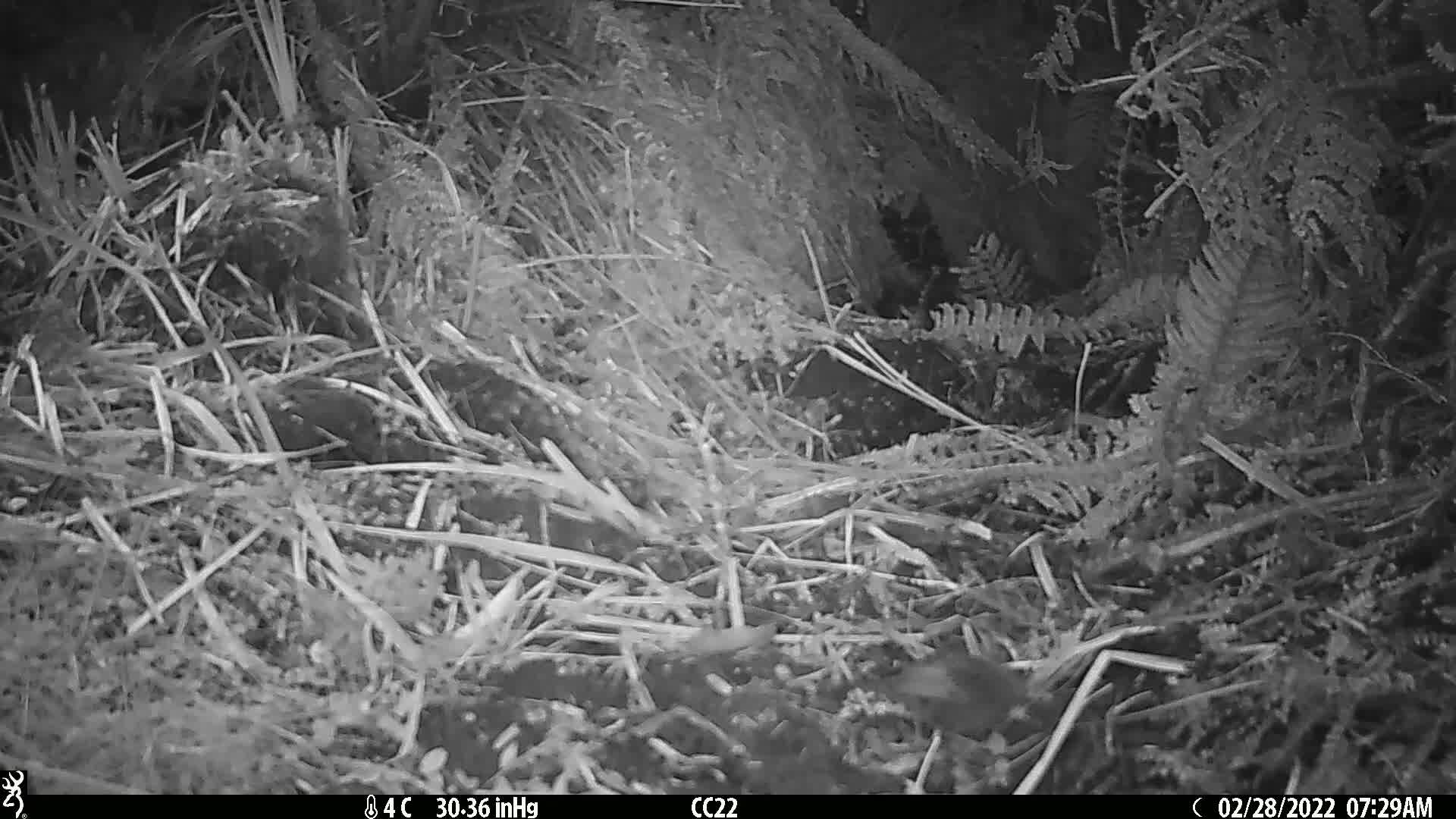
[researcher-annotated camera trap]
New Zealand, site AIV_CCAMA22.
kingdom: Animalia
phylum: Chordata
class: Aves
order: Passeriformes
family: Prunellidae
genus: Prunella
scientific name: Prunella modularis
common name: dunnock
Dunnock (Prunella modularis).